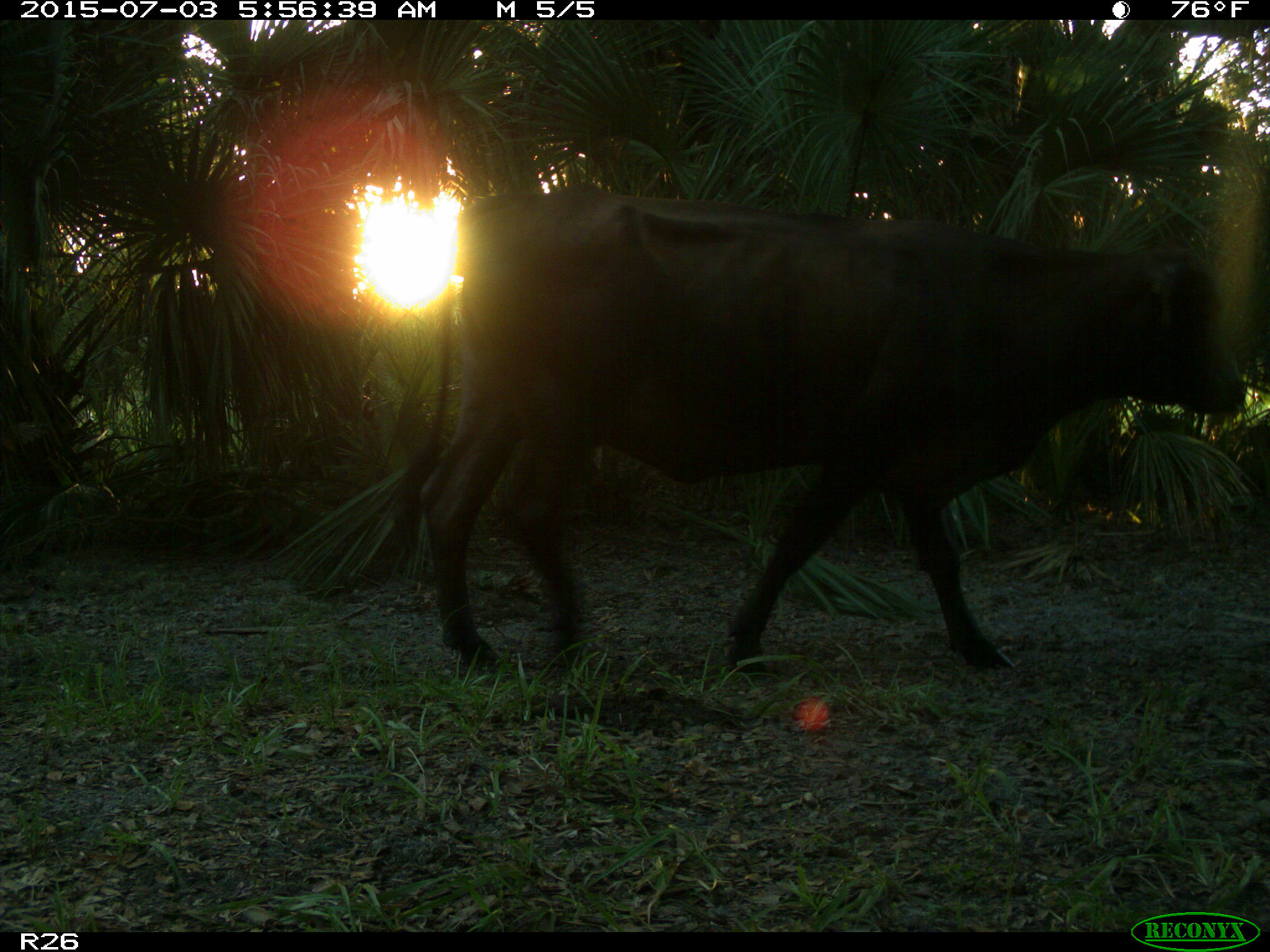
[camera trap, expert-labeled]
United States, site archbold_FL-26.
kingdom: Animalia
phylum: Chordata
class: Mammalia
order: Artiodactyla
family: Bovidae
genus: Bos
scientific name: Bos taurus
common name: domestic cow